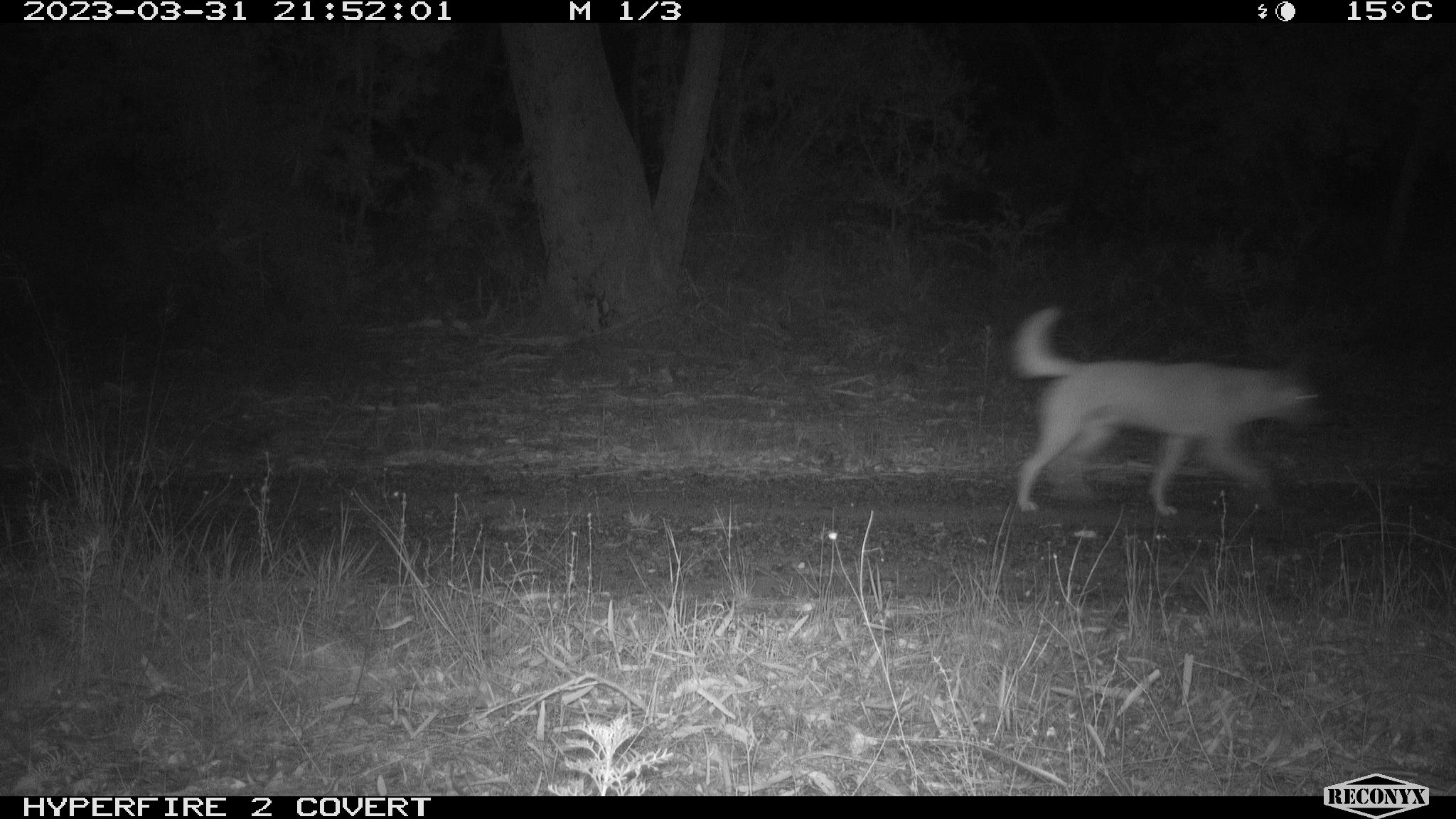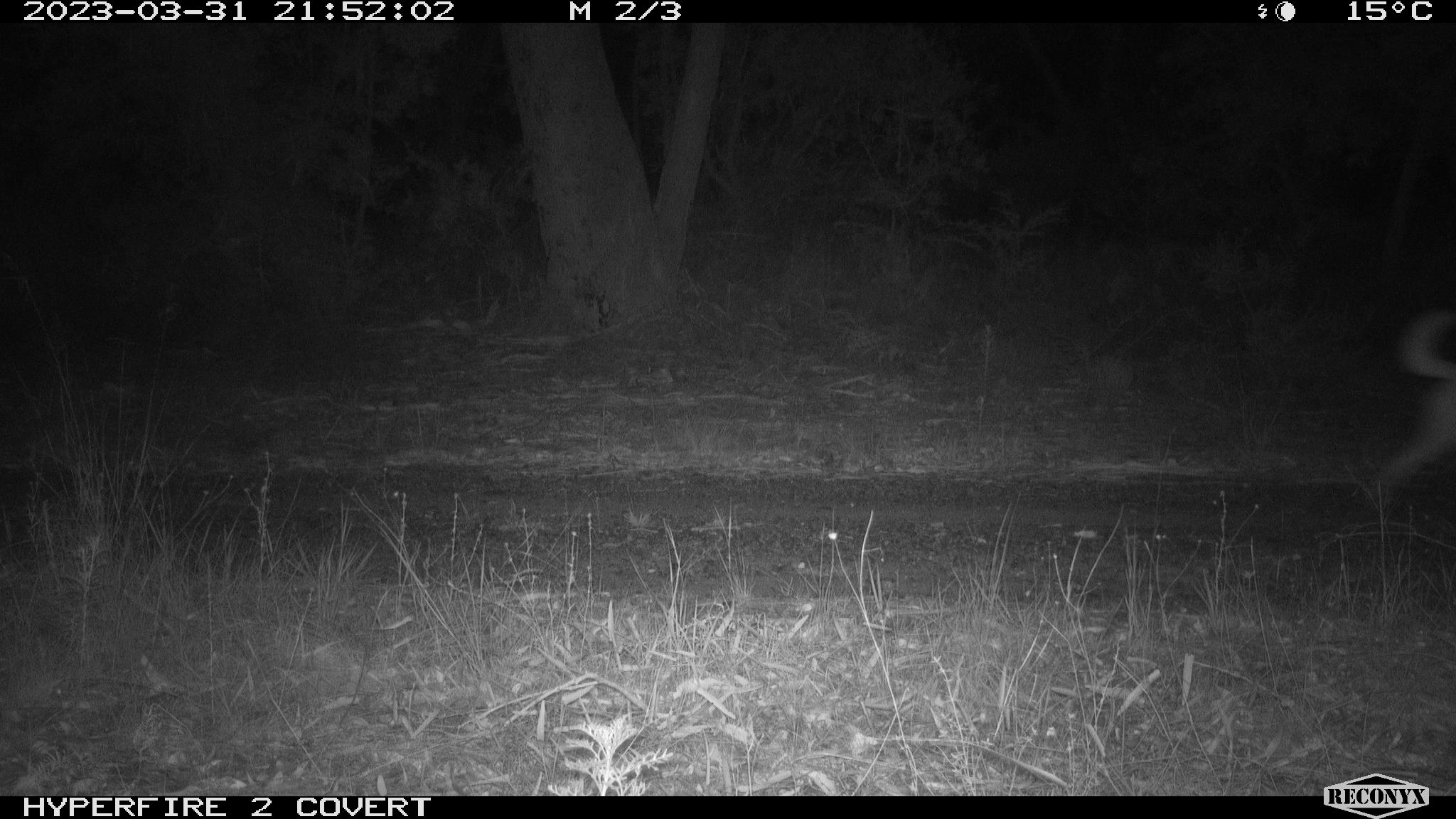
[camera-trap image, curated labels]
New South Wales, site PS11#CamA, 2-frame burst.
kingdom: Animalia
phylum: Chordata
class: Mammalia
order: Carnivora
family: Canidae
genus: Canis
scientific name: Canis familiaris dingo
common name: dingo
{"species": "dingo (Canis familiaris dingo)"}